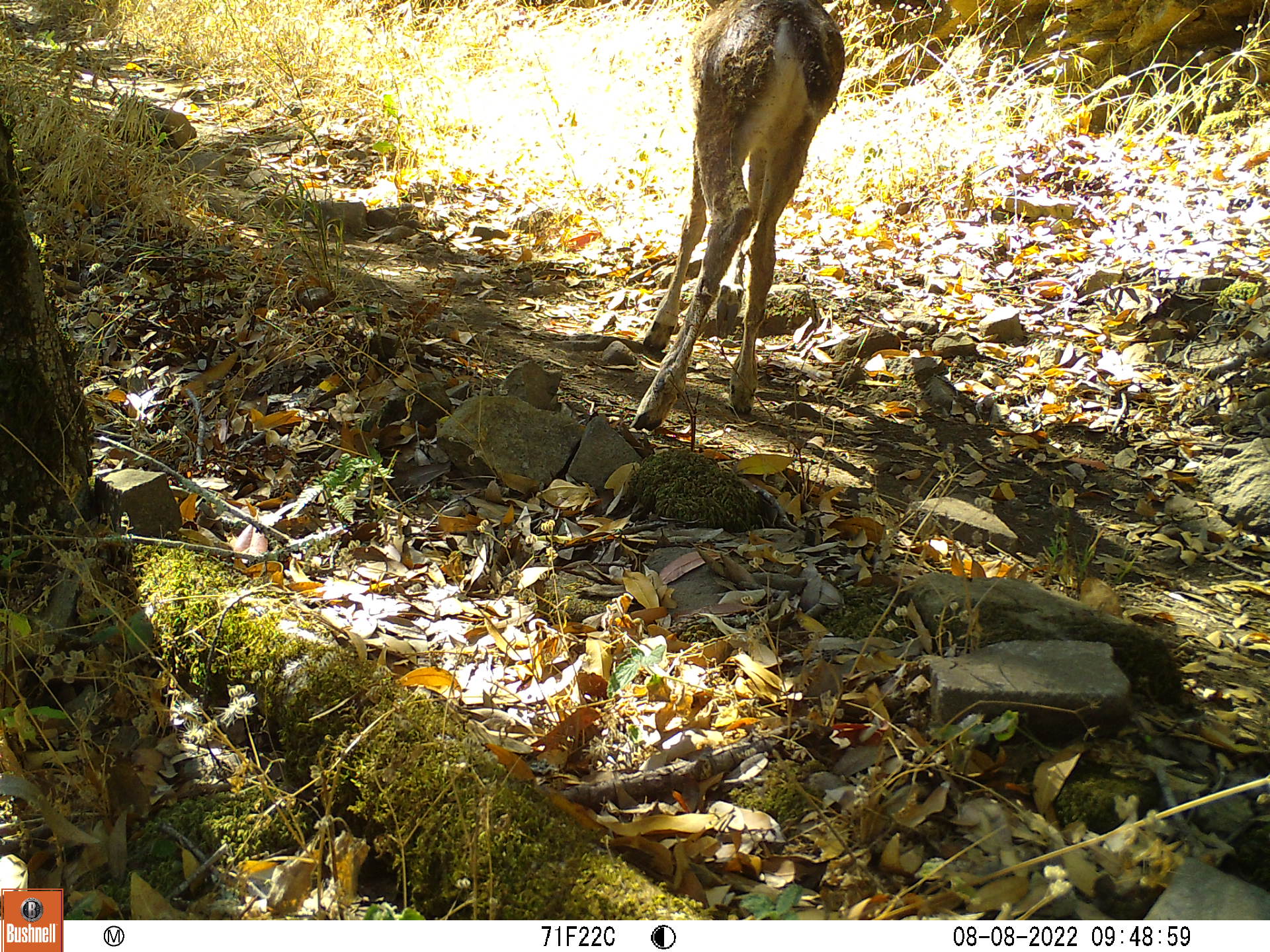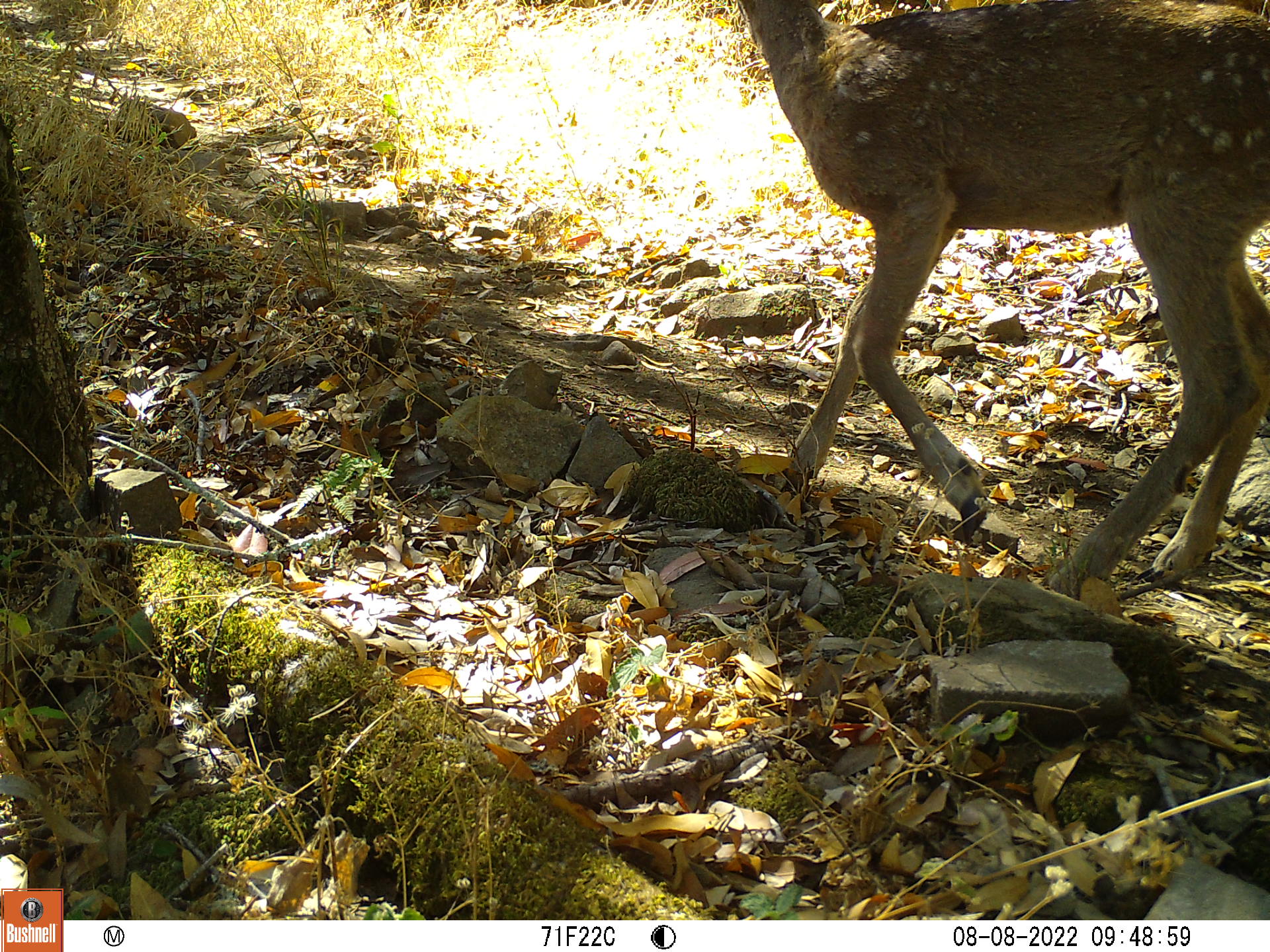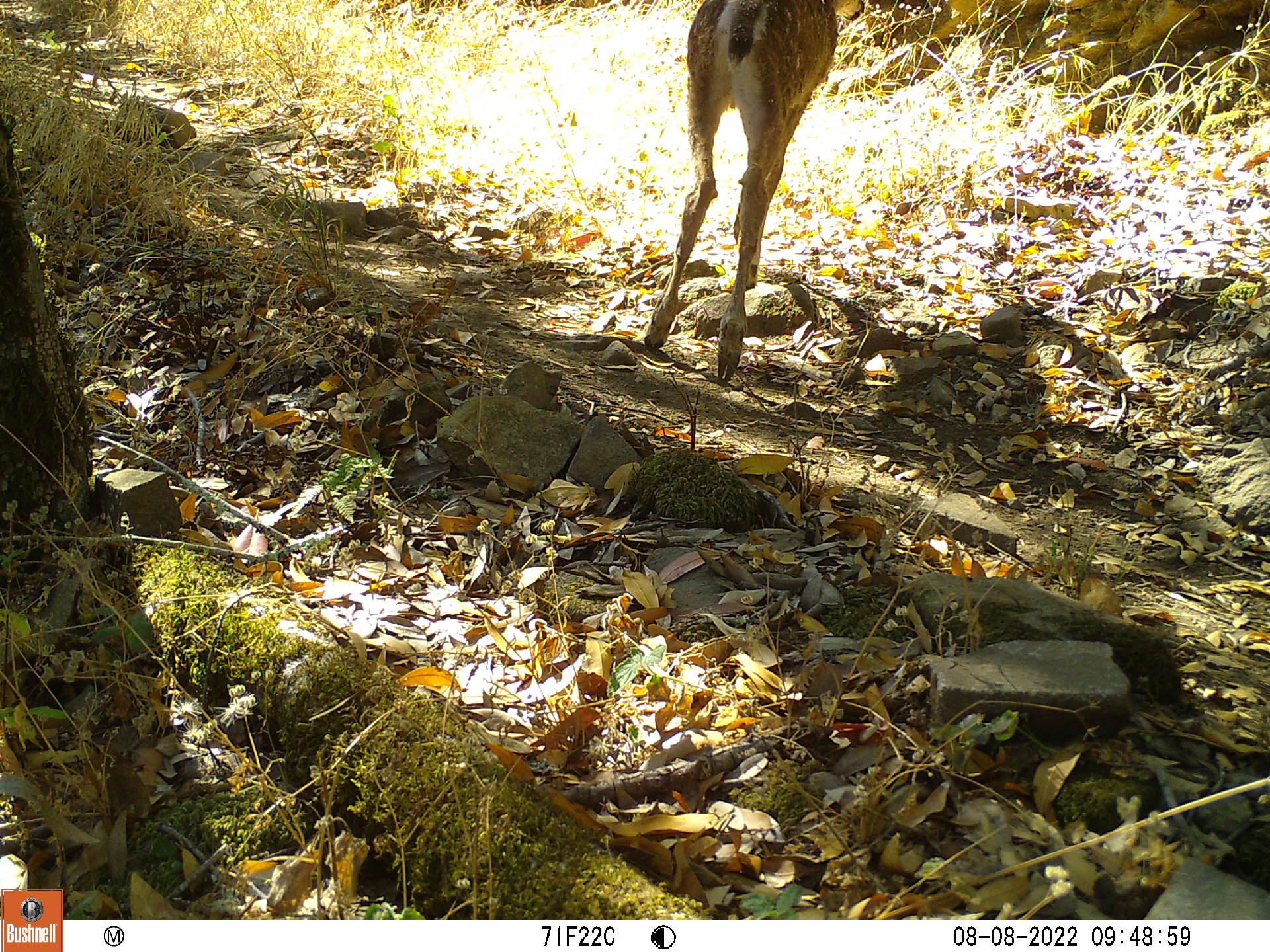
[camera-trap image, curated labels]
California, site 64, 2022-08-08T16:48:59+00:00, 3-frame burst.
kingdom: Animalia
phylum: Chordata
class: Mammalia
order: Artiodactyla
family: Cervidae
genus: Odocoileus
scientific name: Odocoileus hemionus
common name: mule deer